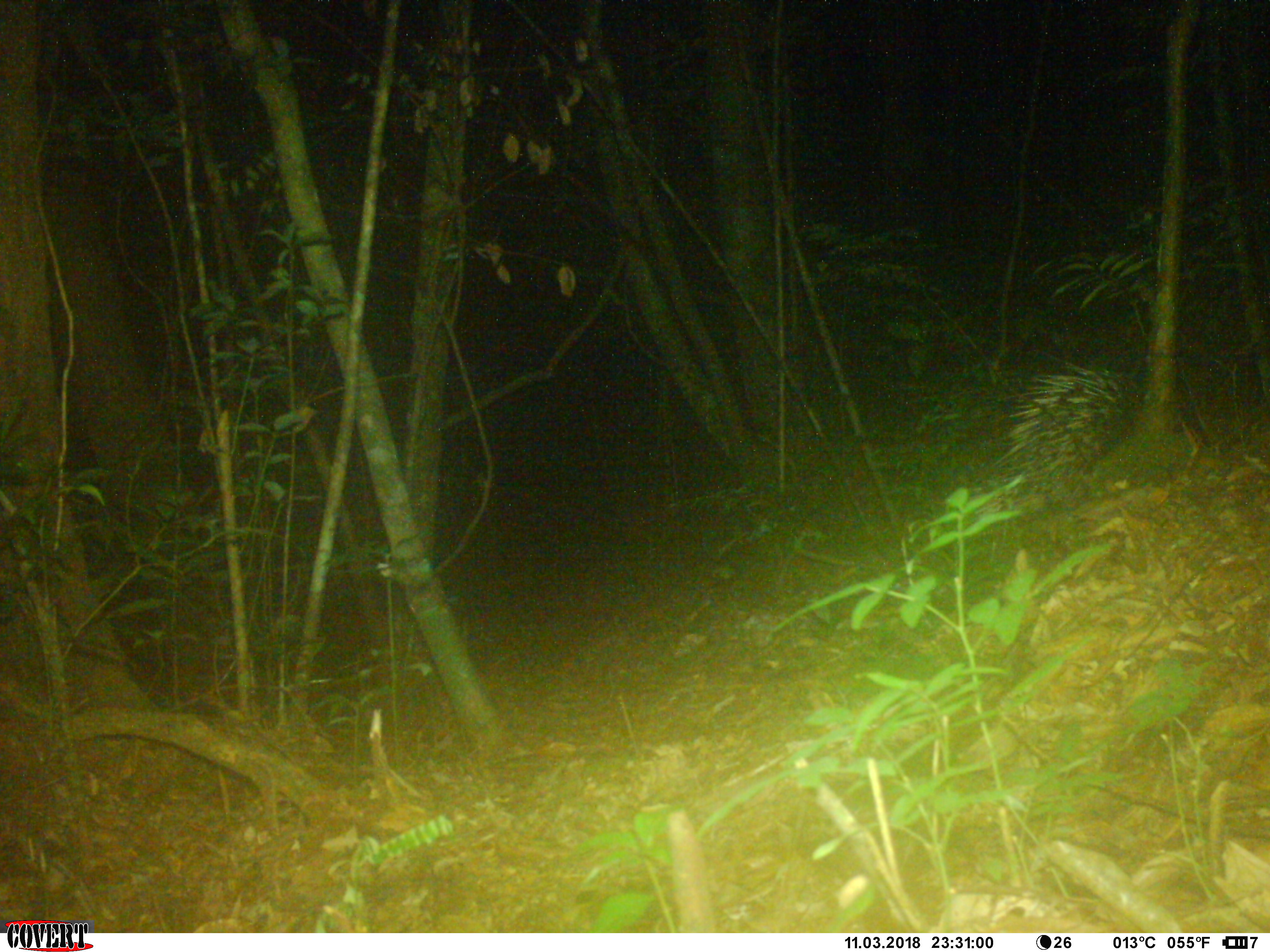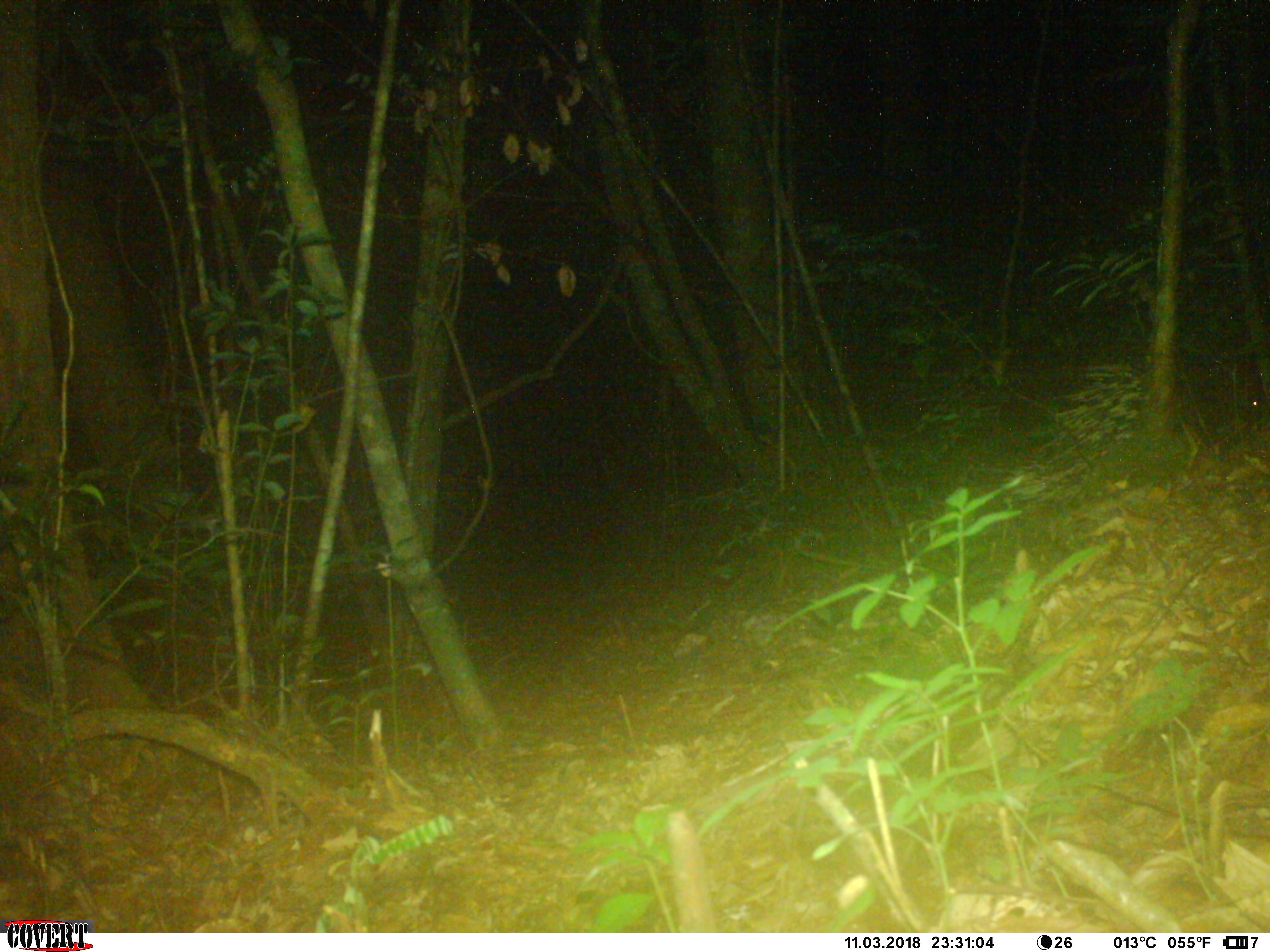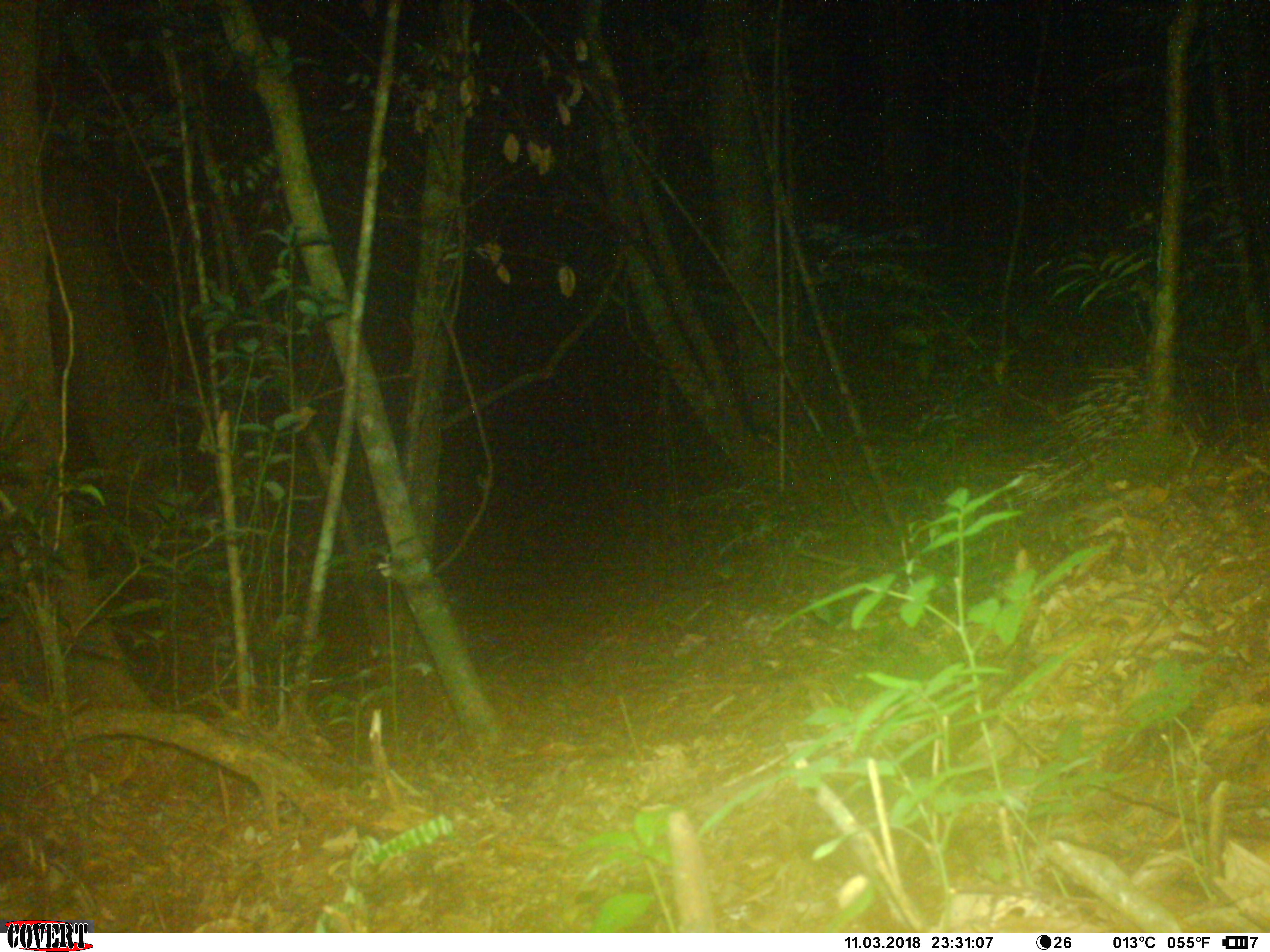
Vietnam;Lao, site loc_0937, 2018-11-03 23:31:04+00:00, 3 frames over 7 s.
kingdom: Animalia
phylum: Chordata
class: Mammalia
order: Rodentia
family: Hystricidae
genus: Hystrix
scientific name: Hystrix brachyura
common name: malayan porcupine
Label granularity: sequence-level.